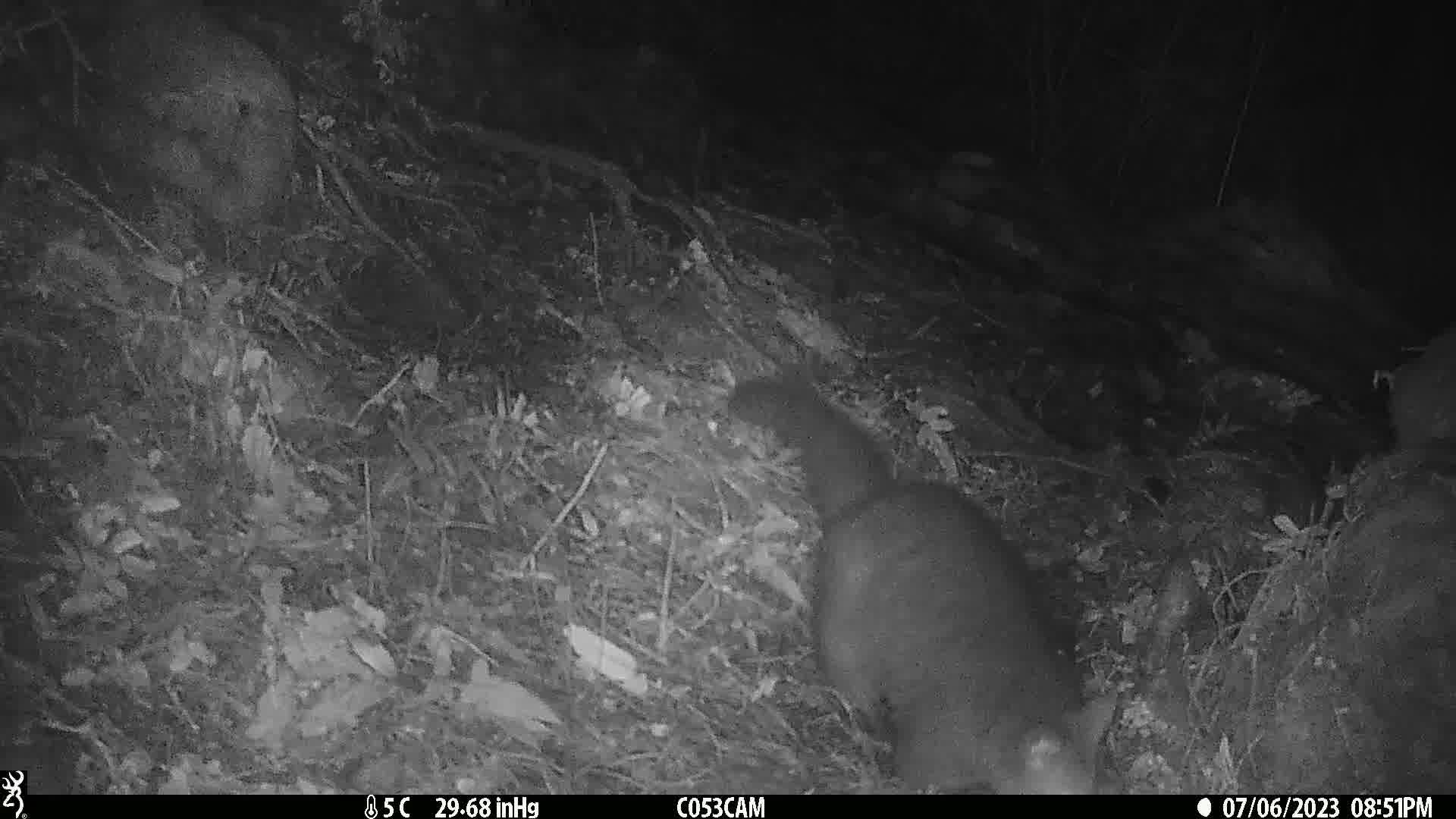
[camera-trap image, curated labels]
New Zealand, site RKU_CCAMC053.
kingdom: Animalia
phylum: Chordata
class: Mammalia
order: Diprotodontia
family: Phalangeridae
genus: Trichosurus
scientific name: Trichosurus vulpecula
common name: common brushtail possum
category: possum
Possum (common brushtail possum) (Trichosurus vulpecula).